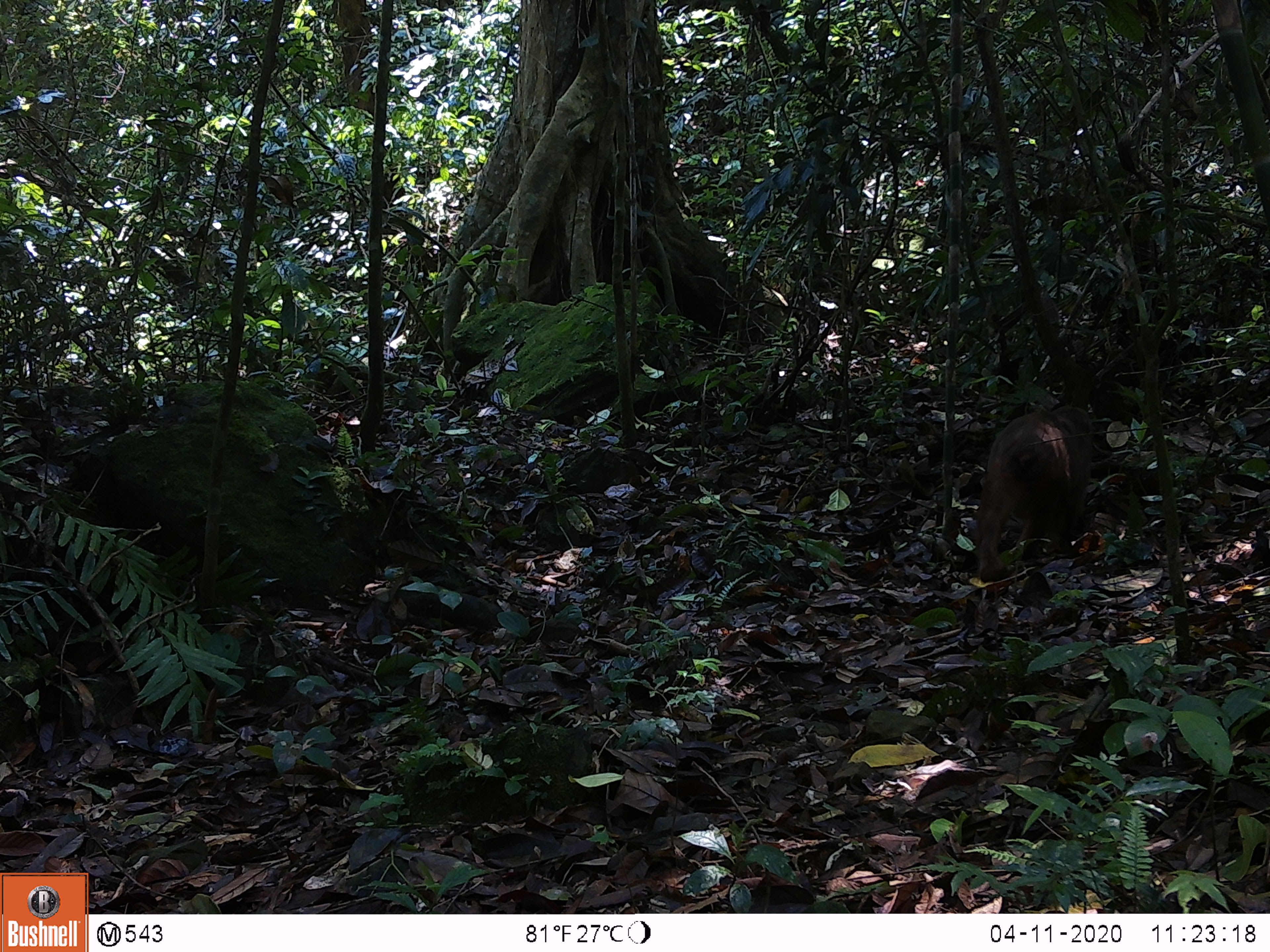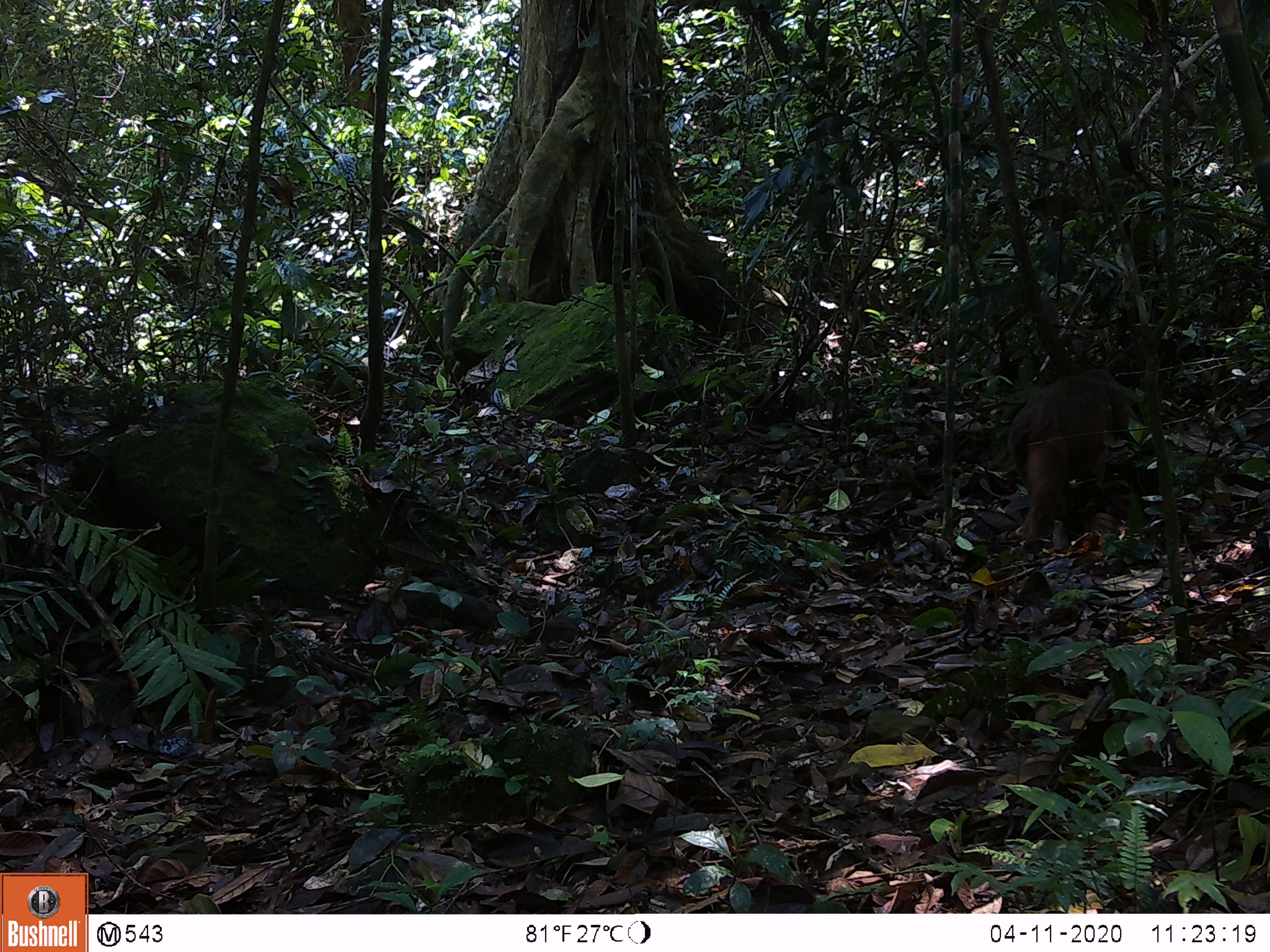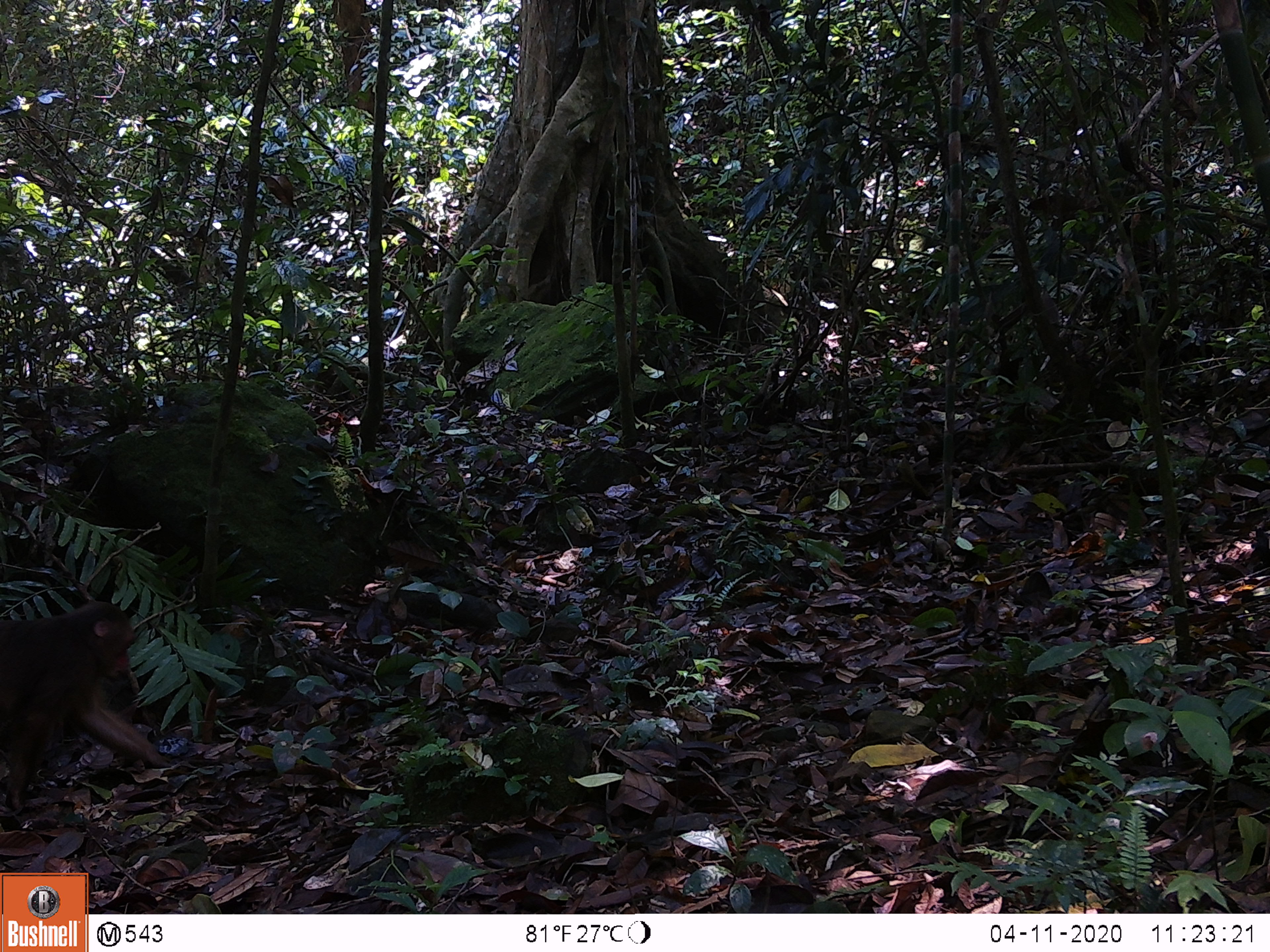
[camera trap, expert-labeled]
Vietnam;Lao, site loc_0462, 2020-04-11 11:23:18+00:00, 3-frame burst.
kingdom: Animalia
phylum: Chordata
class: Mammalia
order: Primates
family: Cercopithecidae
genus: Macaca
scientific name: Macaca arctoides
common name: stump-tailed macaque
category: stump tailed macaque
Stump tailed macaque (stump-tailed macaque) (Macaca arctoides). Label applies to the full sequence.